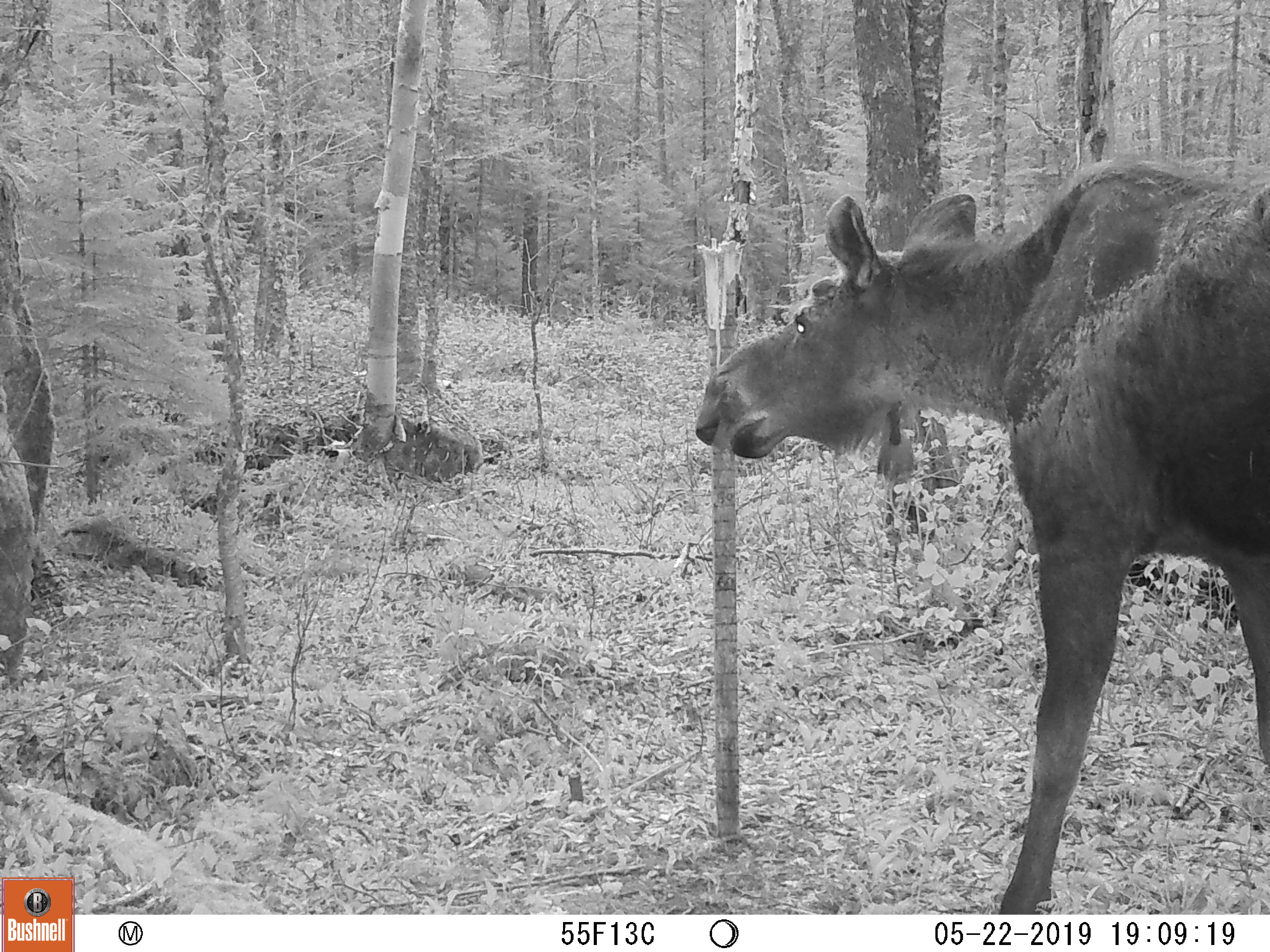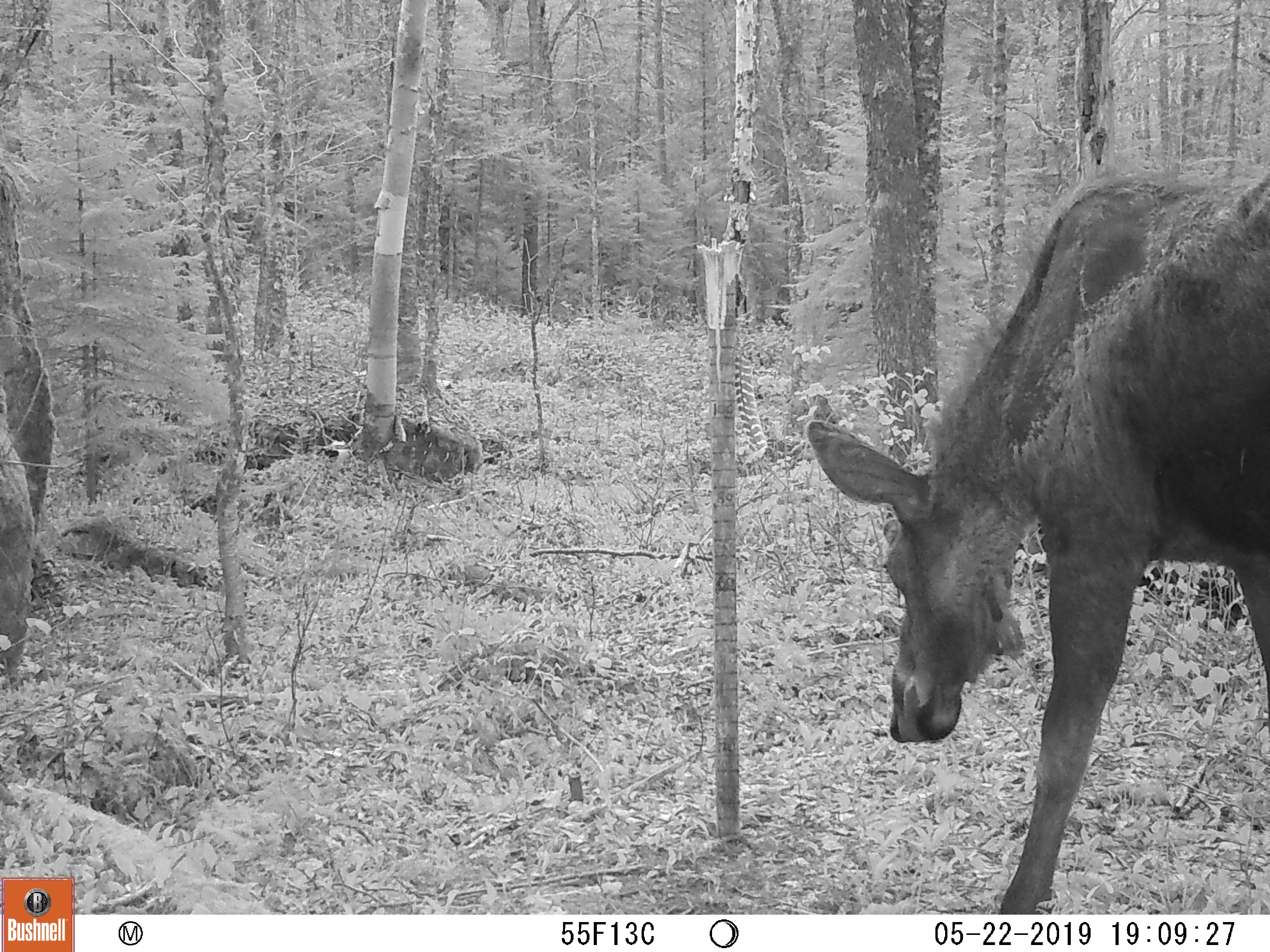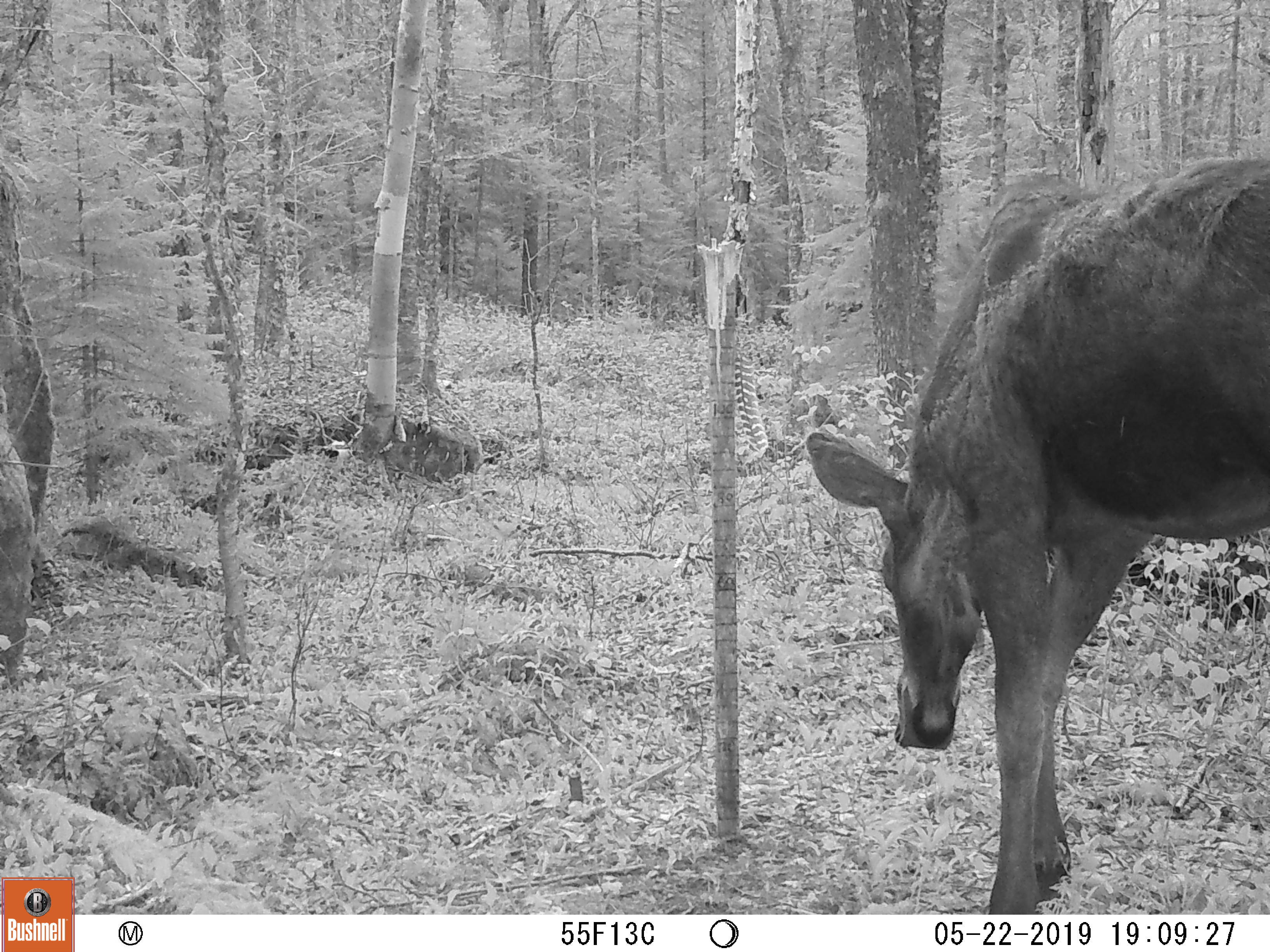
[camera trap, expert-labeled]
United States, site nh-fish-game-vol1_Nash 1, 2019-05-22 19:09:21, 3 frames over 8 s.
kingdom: Animalia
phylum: Chordata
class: Mammalia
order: Artiodactyla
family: Cervidae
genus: Alces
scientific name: Alces alces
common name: moose